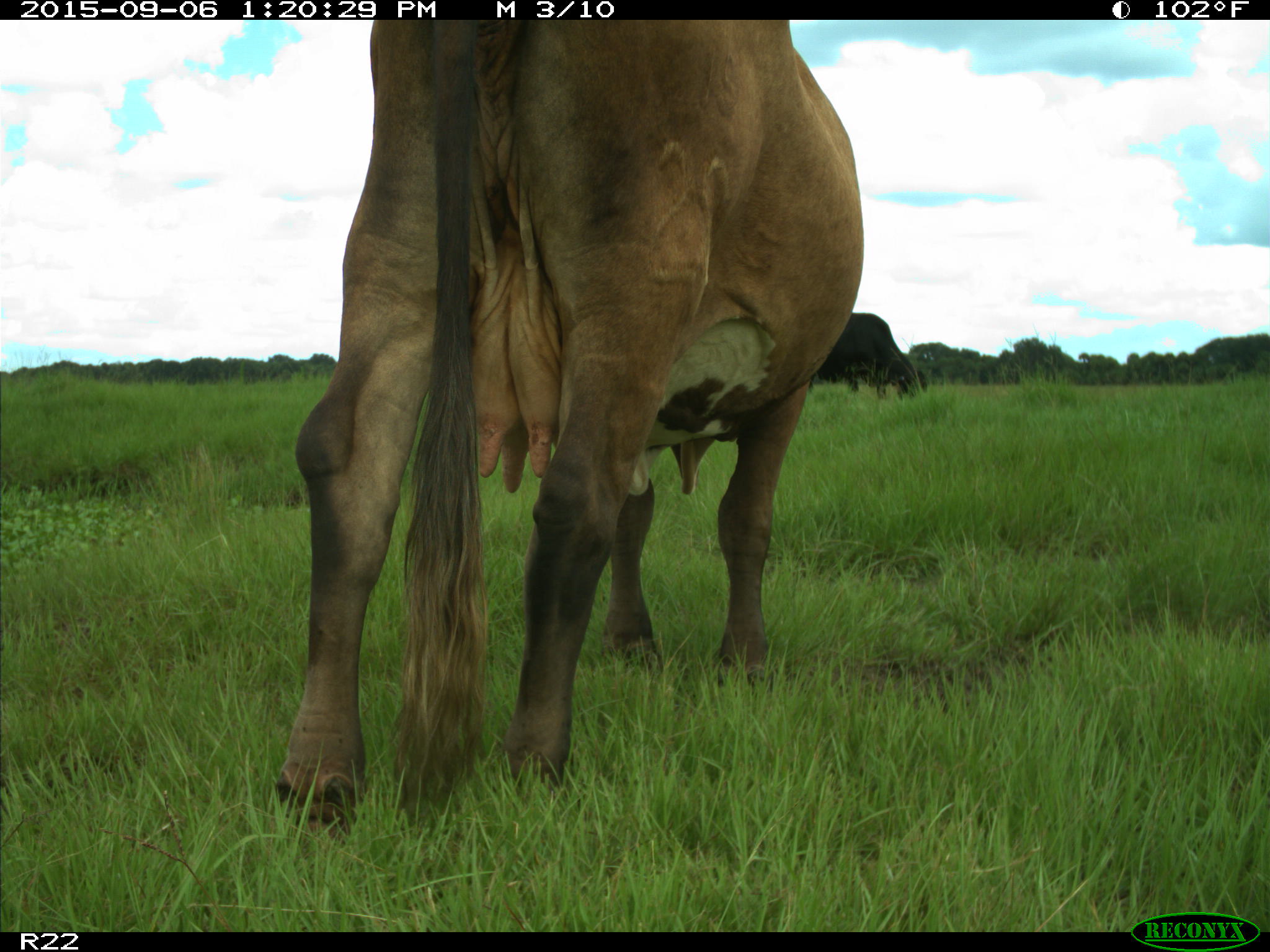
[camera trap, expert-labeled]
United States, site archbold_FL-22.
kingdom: Animalia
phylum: Chordata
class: Mammalia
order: Artiodactyla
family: Bovidae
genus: Bos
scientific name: Bos taurus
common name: domestic cow